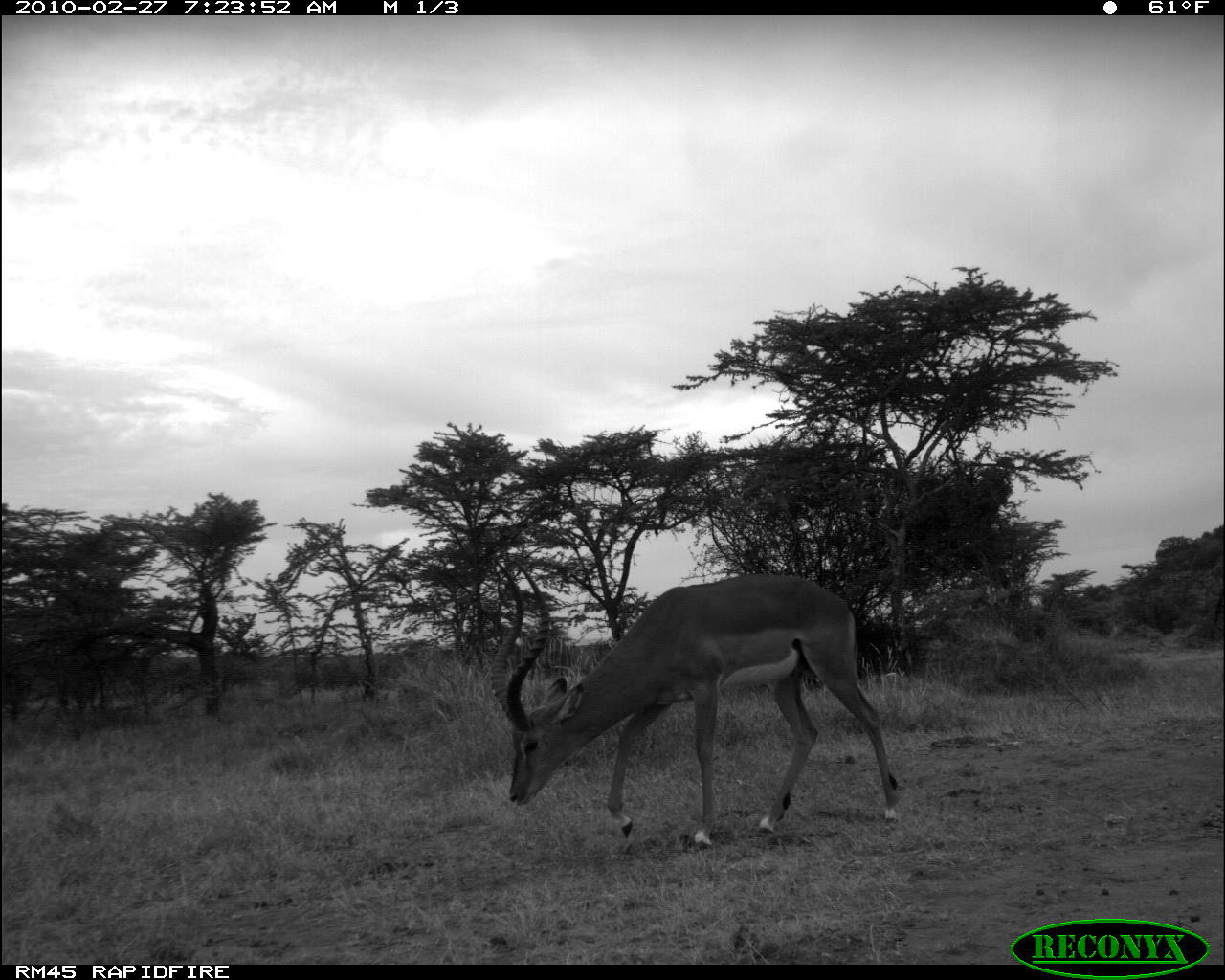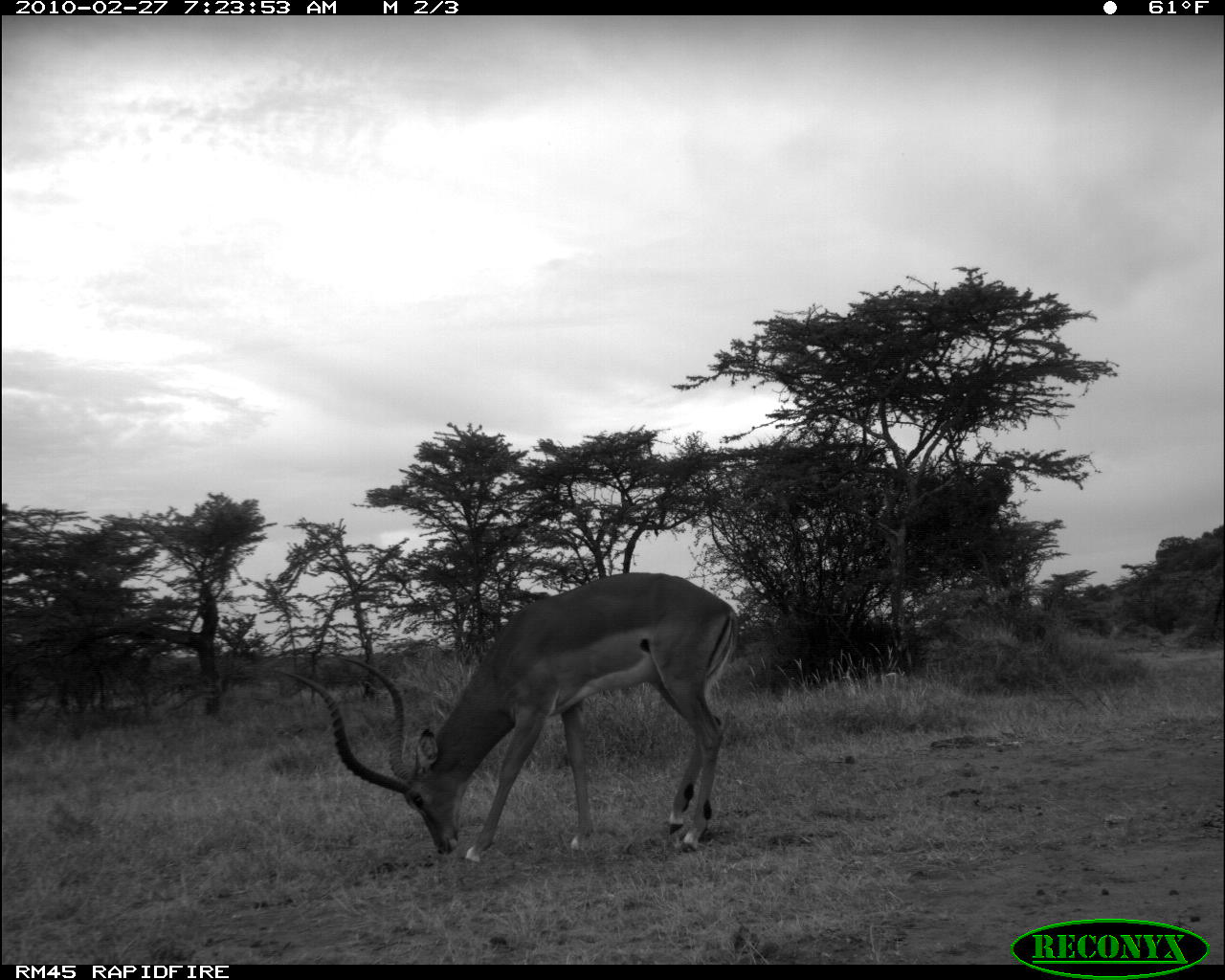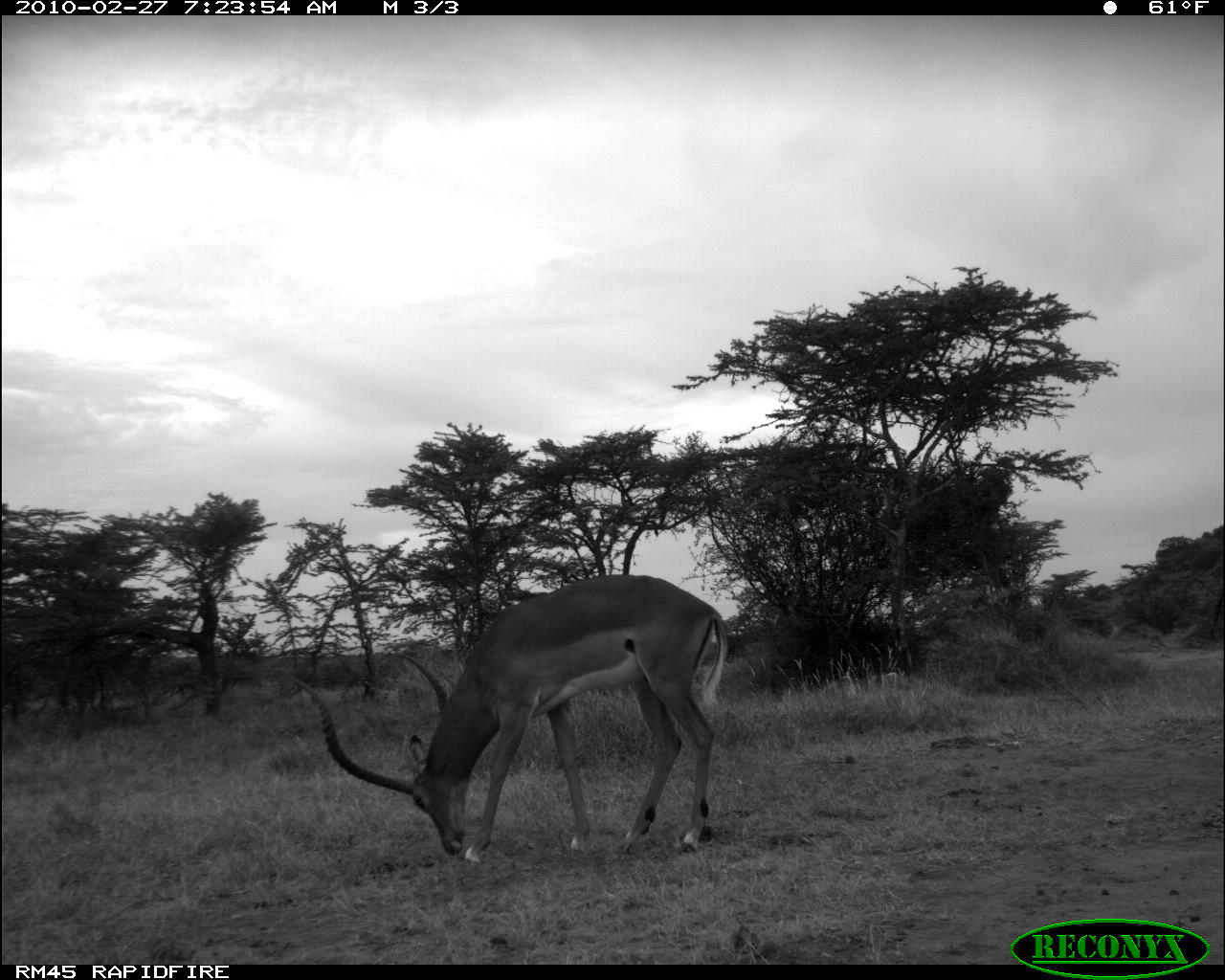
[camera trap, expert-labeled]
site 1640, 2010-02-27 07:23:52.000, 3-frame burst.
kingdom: Animalia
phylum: Chordata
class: Mammalia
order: Artiodactyla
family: Bovidae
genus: Aepyceros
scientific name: Aepyceros melampus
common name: impala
Aepyceros melampus (impala), count 1.